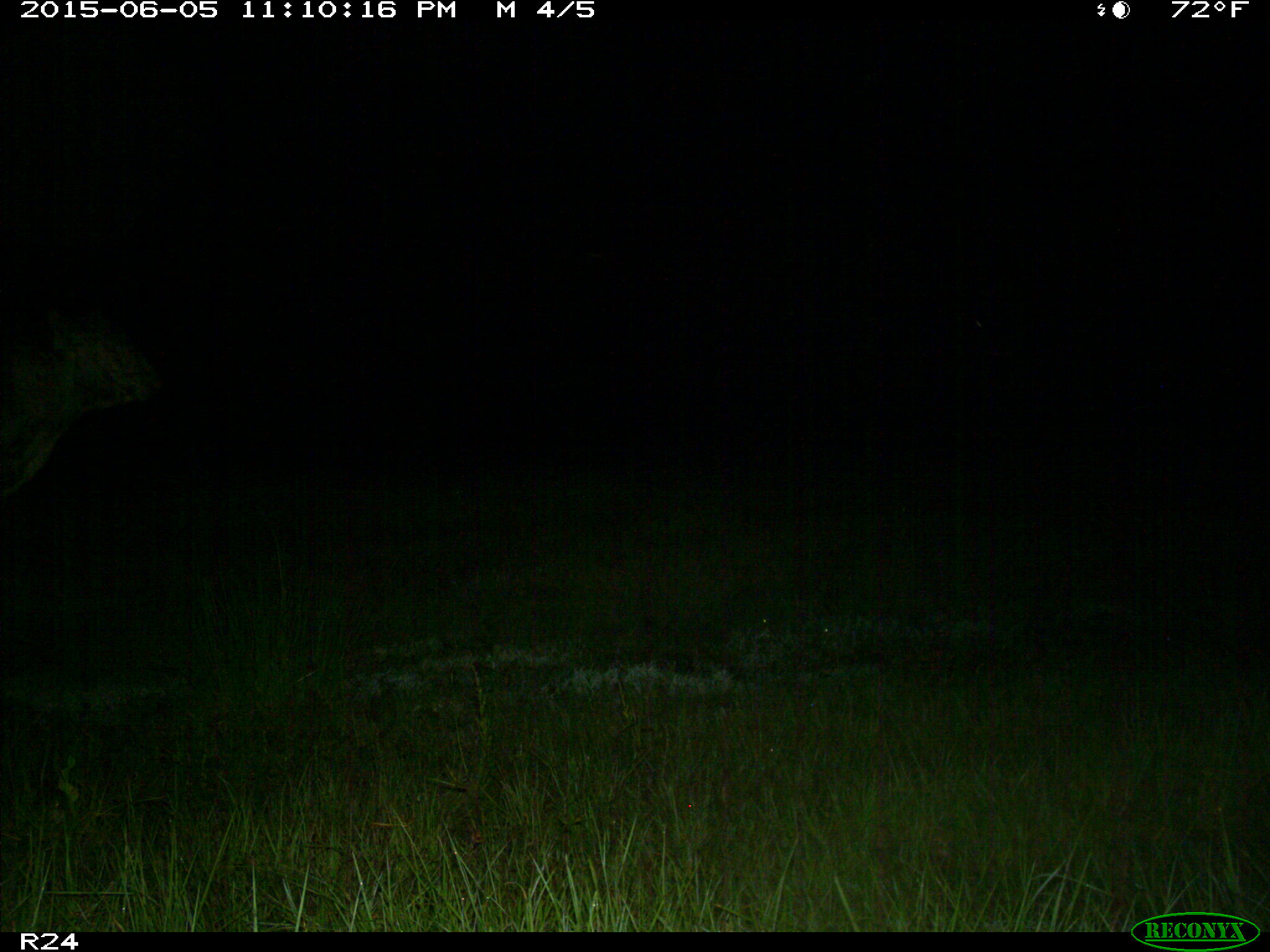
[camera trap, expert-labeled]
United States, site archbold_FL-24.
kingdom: Animalia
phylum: Chordata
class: Mammalia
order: Artiodactyla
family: Bovidae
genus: Bos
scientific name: Bos taurus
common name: domestic cow